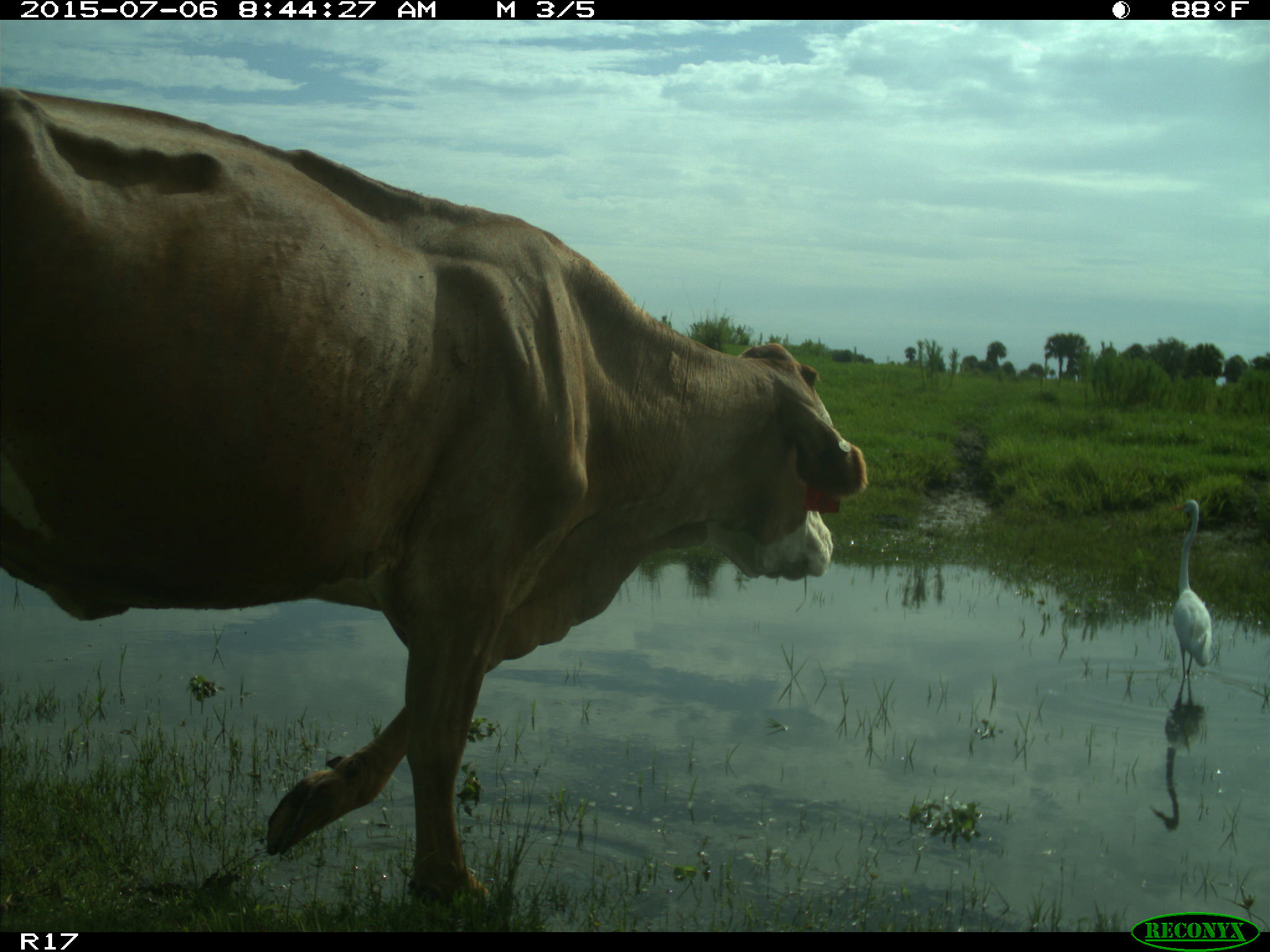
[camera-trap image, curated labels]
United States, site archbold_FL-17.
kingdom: Animalia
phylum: Chordata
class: Mammalia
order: Artiodactyla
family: Bovidae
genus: Bos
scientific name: Bos taurus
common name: domestic cow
Bos taurus (domestic cow).